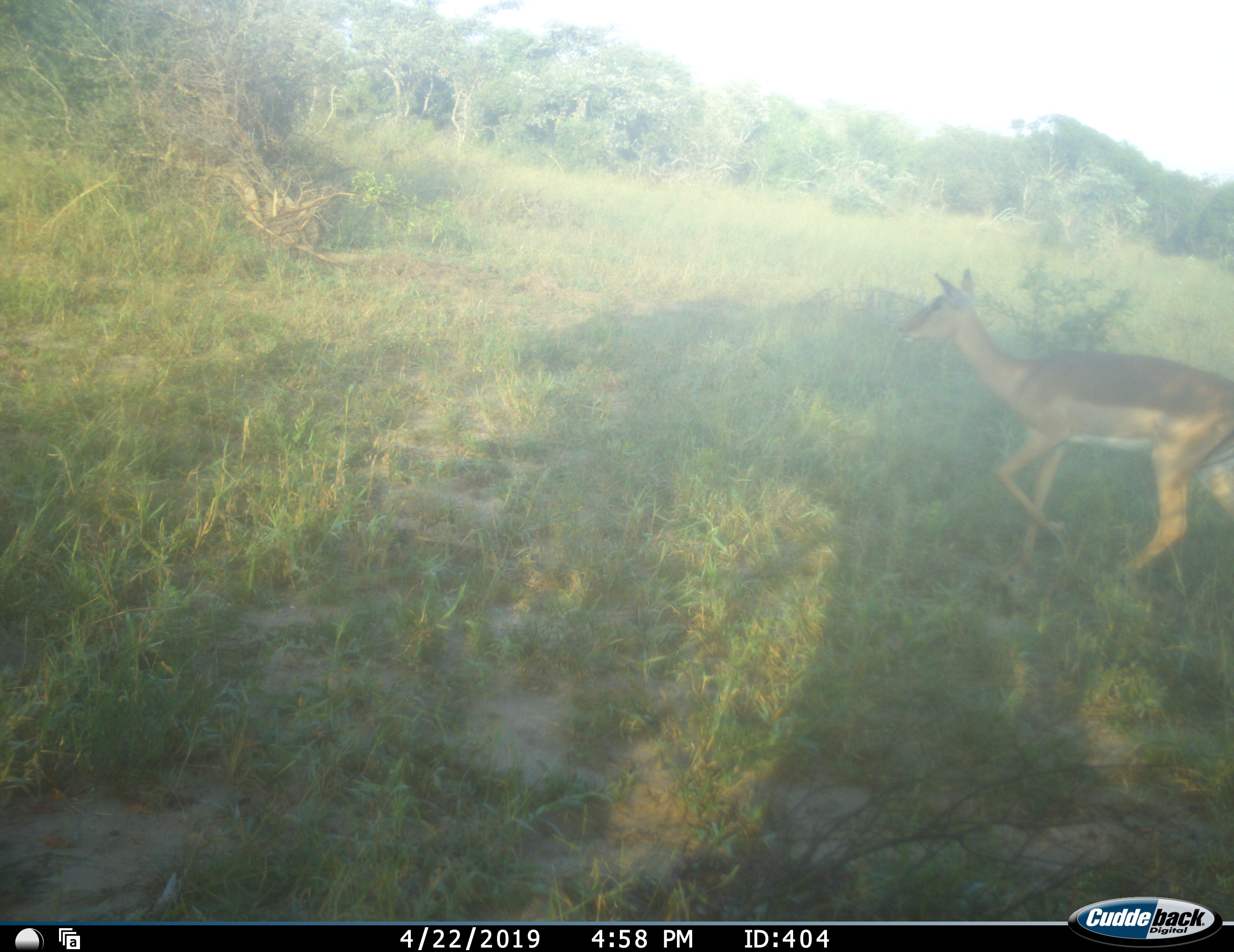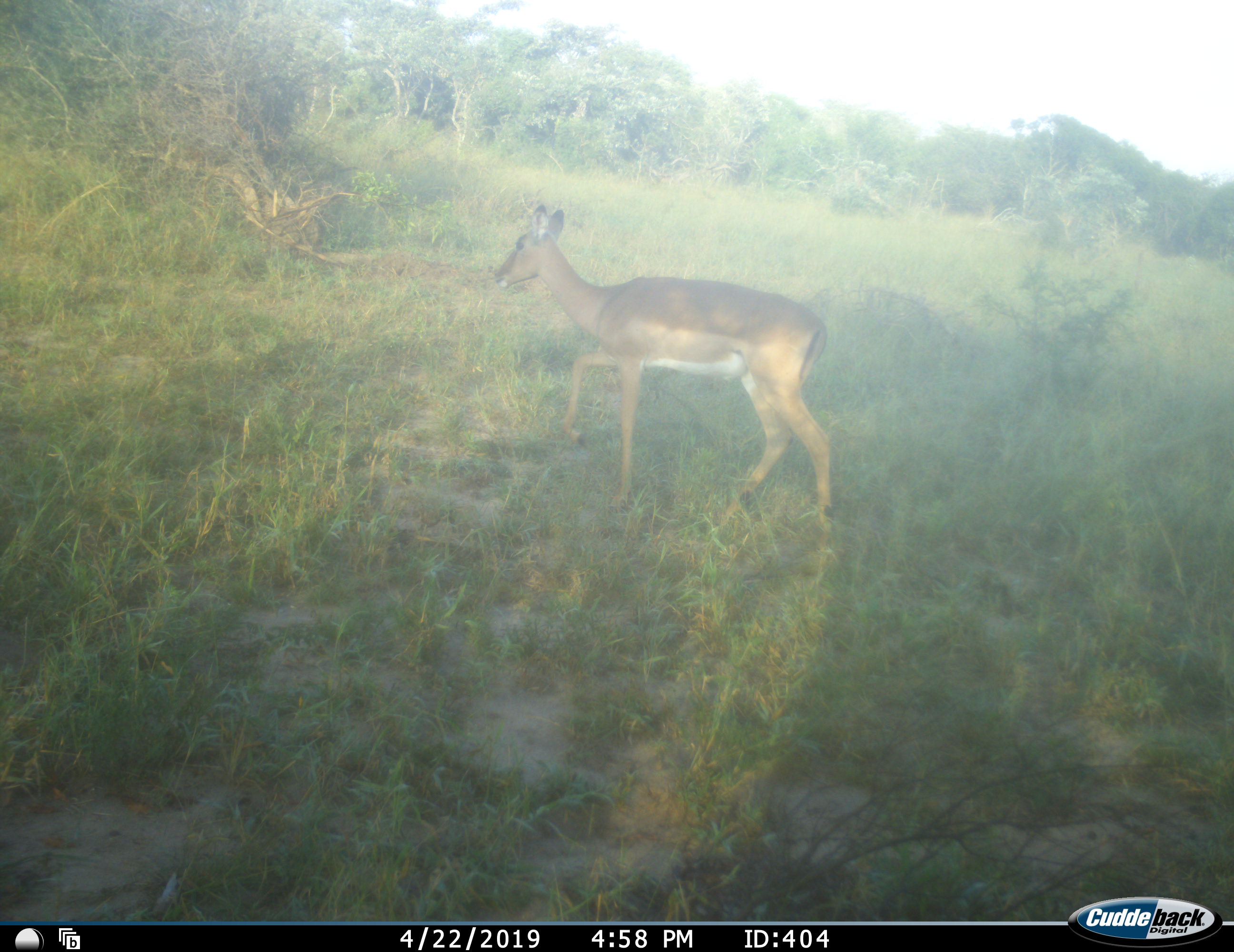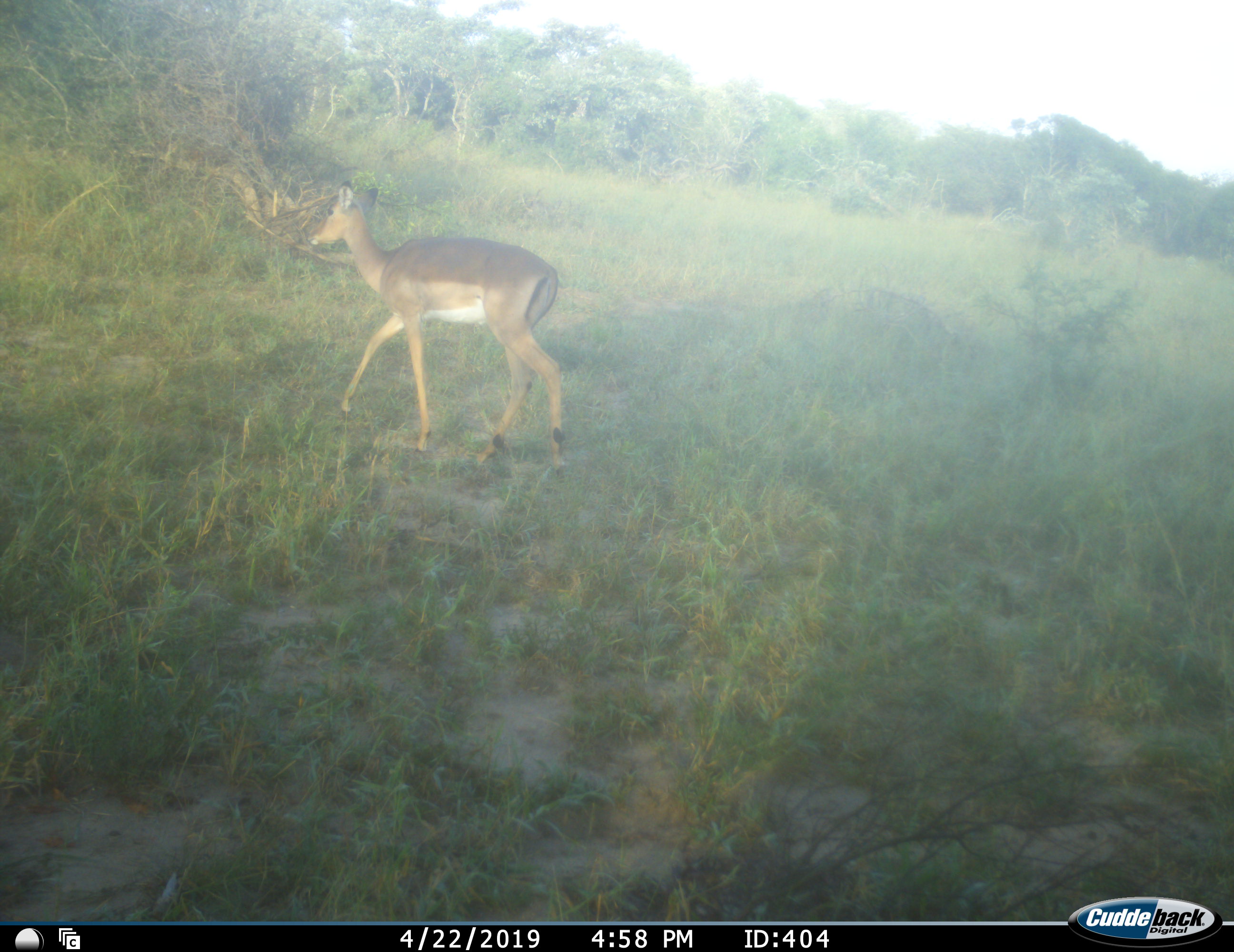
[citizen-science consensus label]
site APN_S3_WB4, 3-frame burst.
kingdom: Animalia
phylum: Chordata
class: Mammalia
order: Artiodactyla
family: Bovidae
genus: Aepyceros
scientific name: Aepyceros melampus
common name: impala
Impala (Aepyceros melampus), count 1. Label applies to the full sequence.